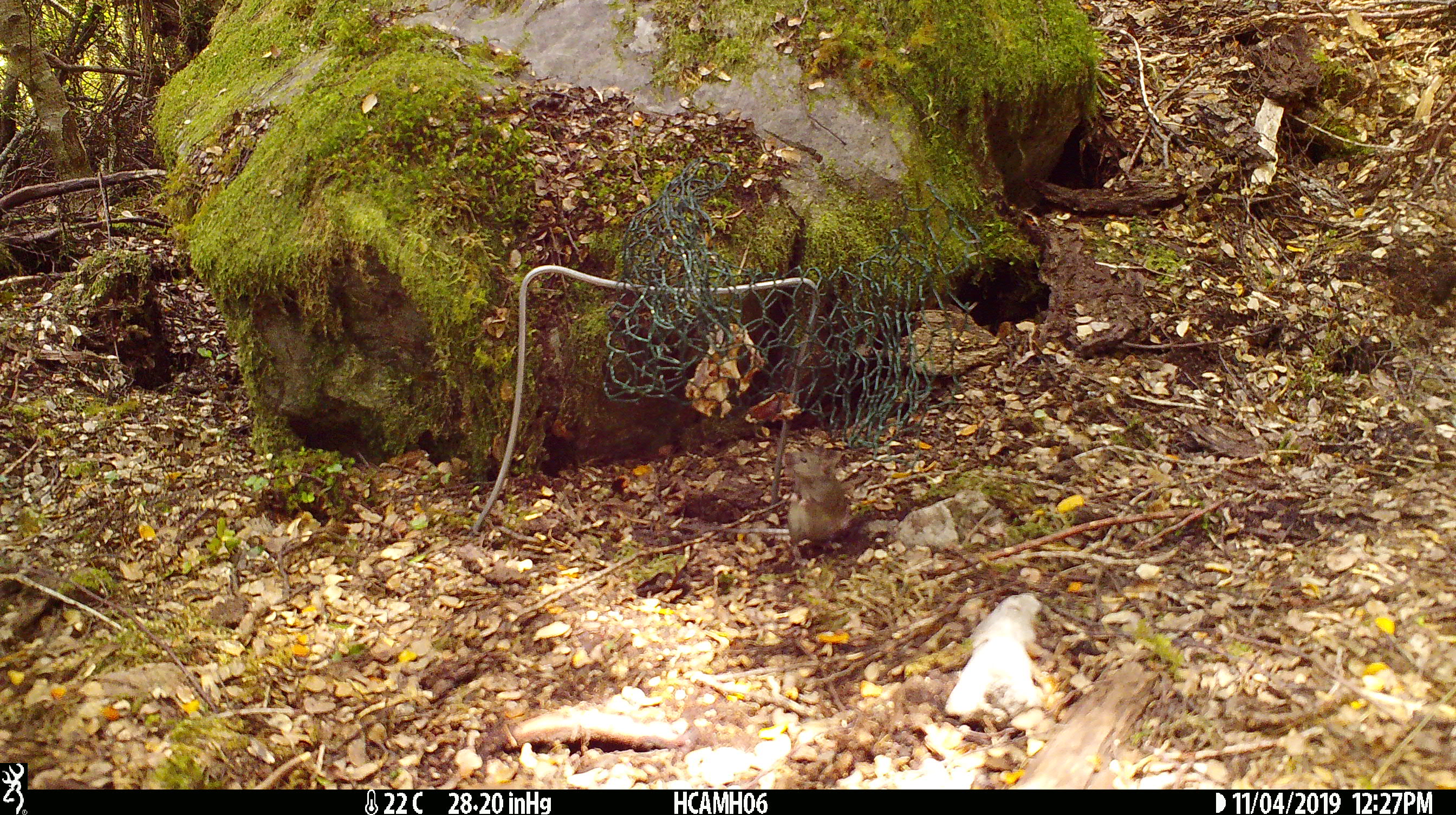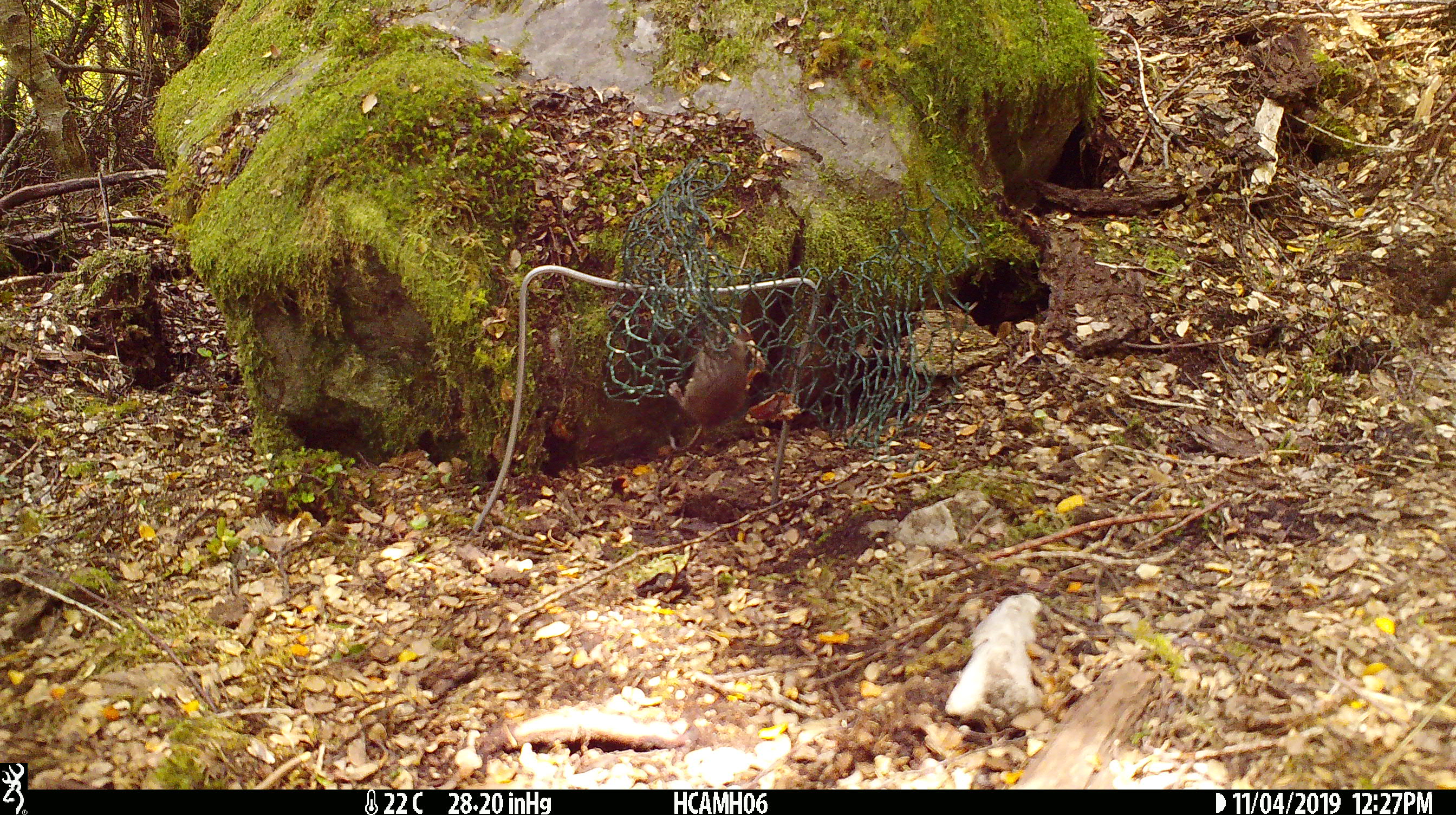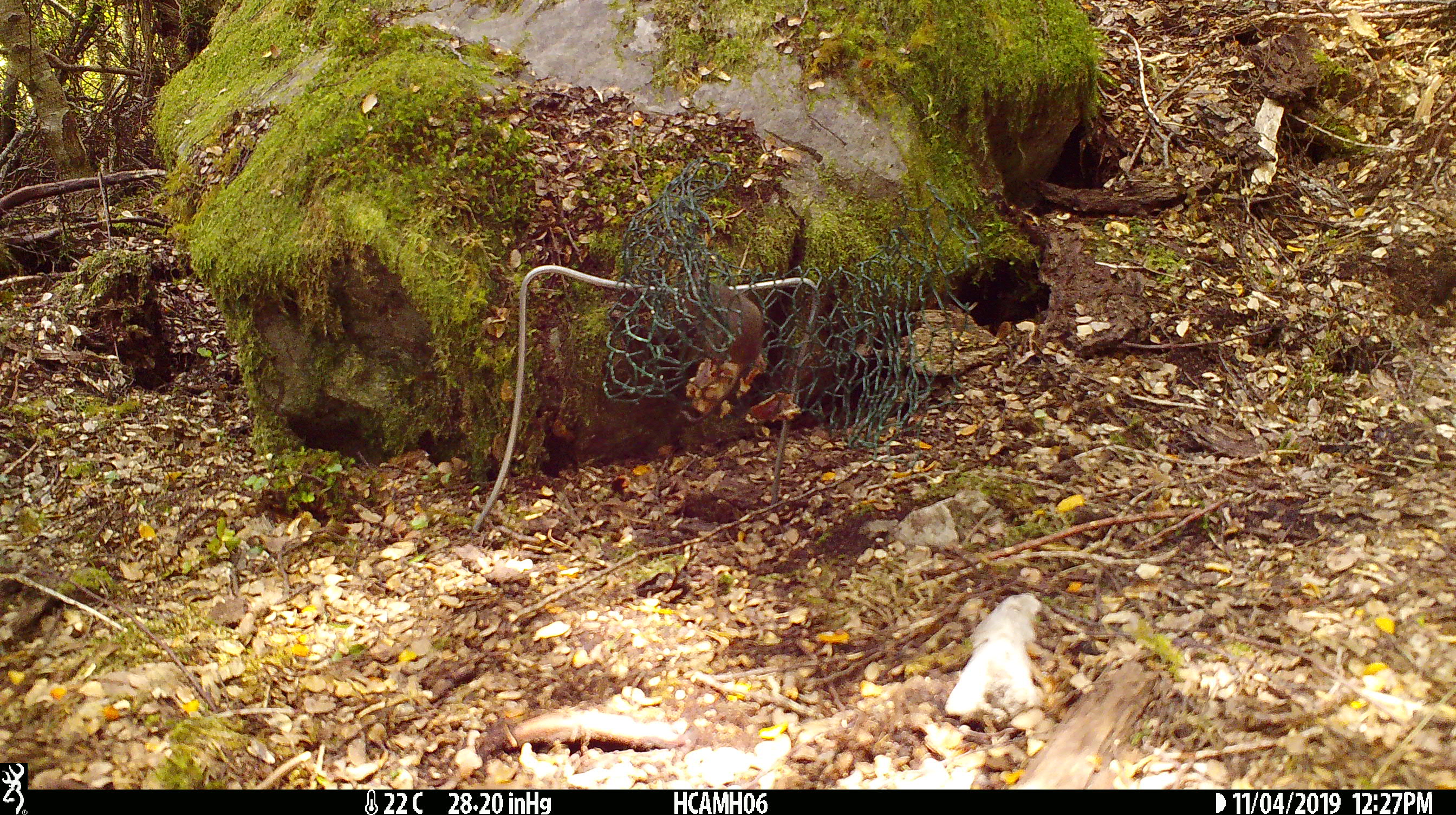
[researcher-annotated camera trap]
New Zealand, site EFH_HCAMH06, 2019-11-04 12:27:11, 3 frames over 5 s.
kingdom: Animalia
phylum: Chordata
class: Mammalia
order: Rodentia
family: Muridae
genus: Mus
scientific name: Mus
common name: mouse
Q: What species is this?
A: Mouse (Mus).